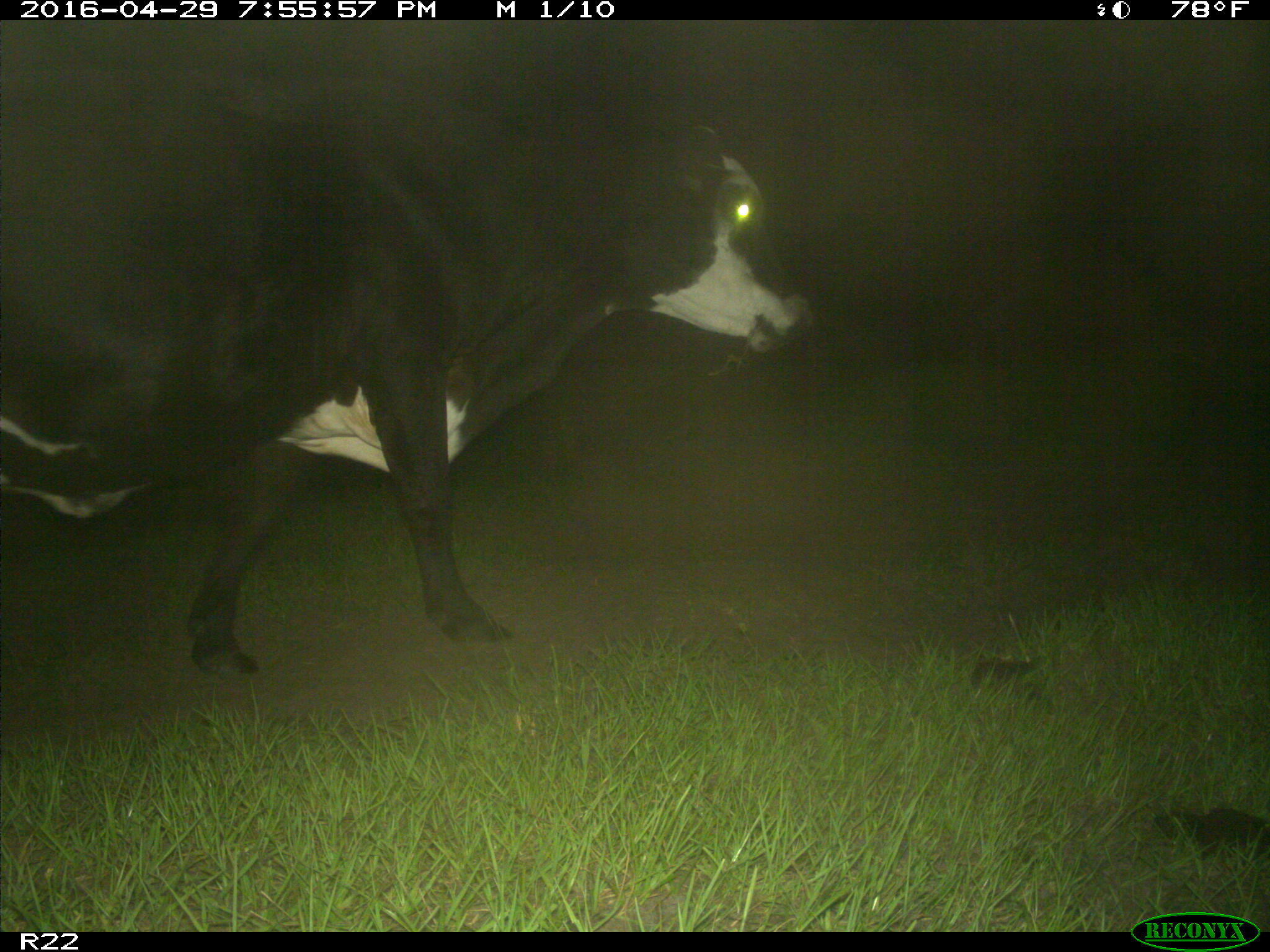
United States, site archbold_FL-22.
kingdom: Animalia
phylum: Chordata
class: Mammalia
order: Artiodactyla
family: Bovidae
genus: Bos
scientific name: Bos taurus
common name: domestic cow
Bos taurus (domestic cow).